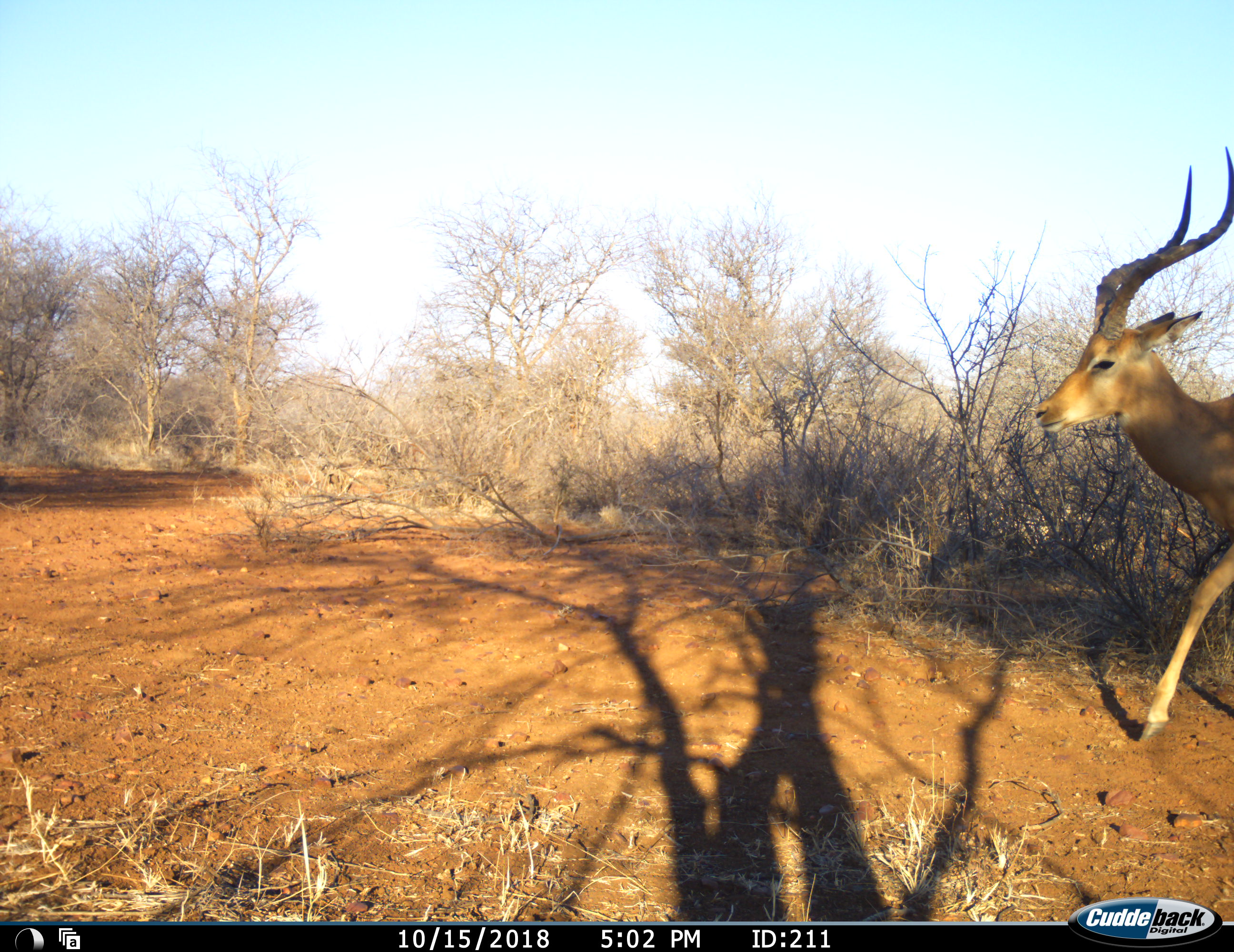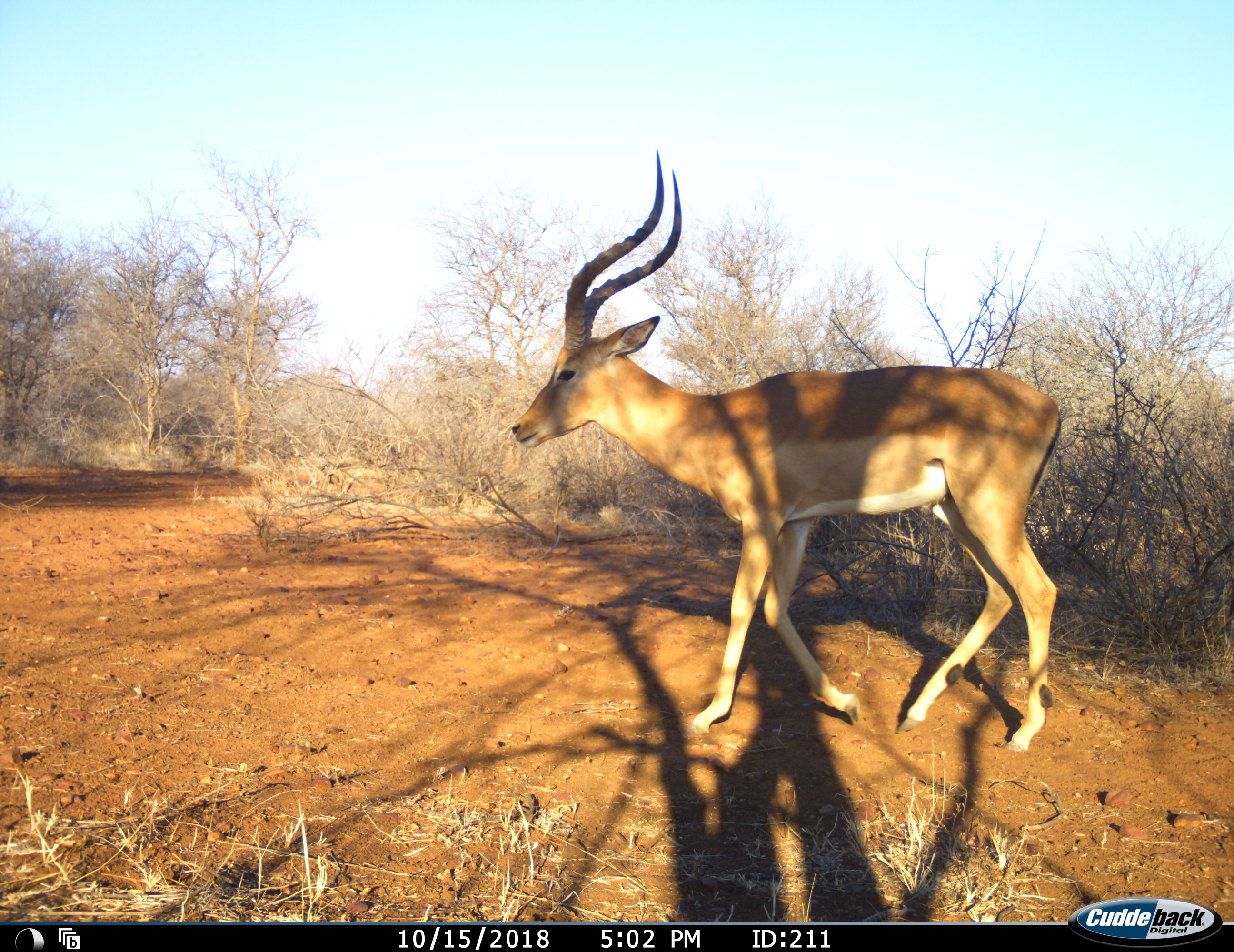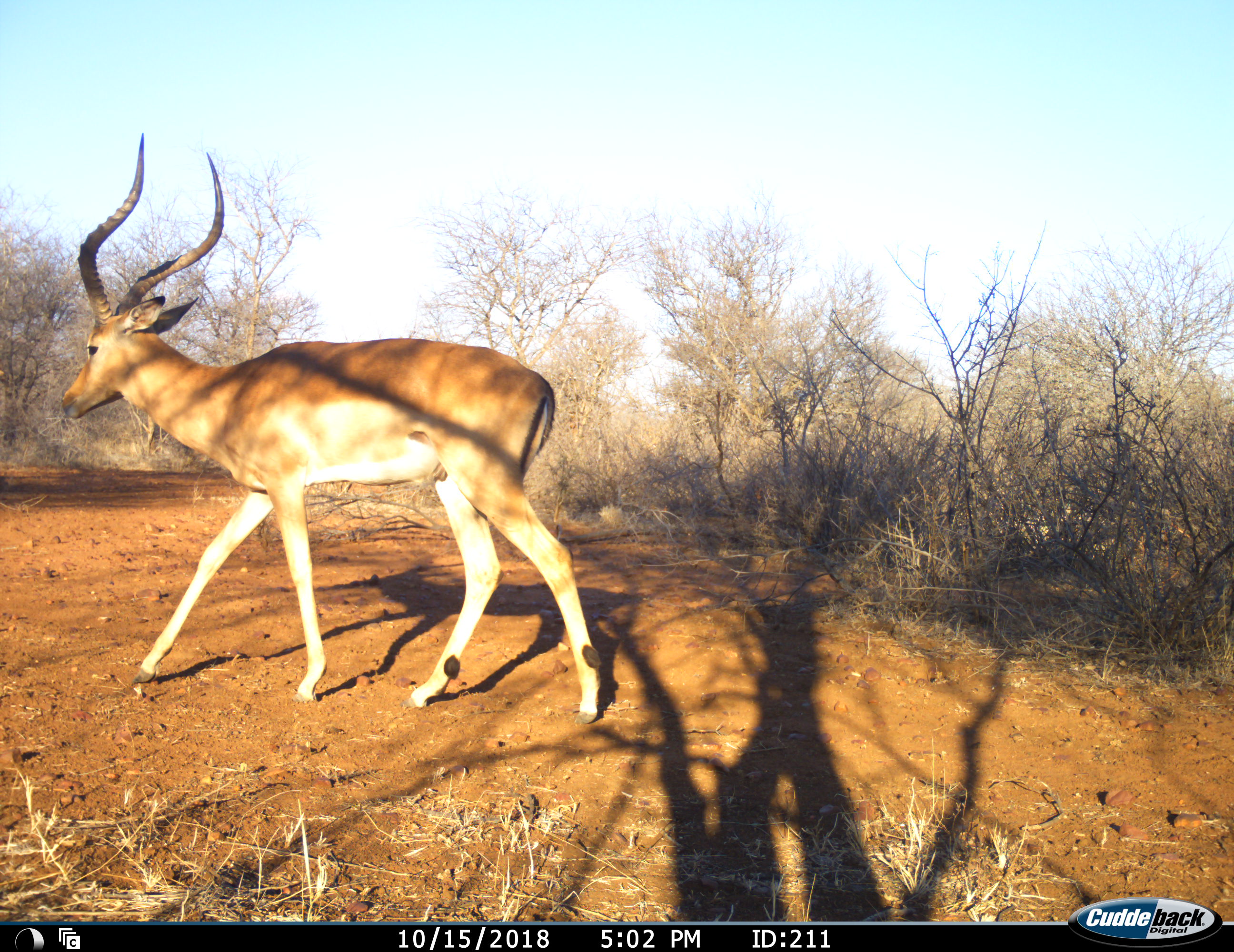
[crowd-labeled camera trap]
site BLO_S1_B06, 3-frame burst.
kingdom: Animalia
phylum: Chordata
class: Mammalia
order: Artiodactyla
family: Bovidae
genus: Aepyceros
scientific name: Aepyceros melampus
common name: impala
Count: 1.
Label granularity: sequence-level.